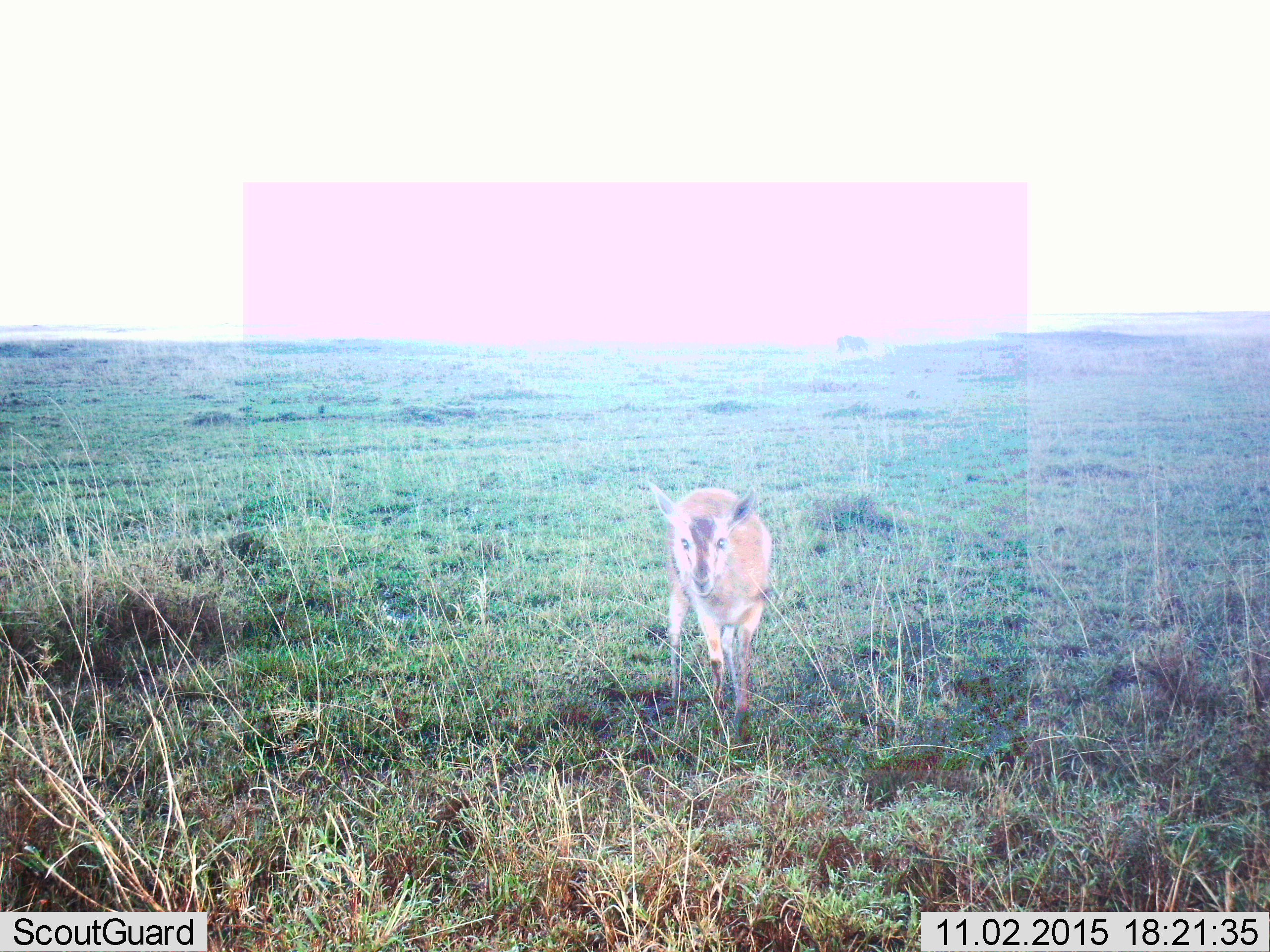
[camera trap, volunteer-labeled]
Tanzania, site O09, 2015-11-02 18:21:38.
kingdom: Animalia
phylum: Chordata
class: Mammalia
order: Artiodactyla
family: Bovidae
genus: Cephalophus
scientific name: Cephalophus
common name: duiker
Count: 1.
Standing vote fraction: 50%.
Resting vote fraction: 0%.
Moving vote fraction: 50%.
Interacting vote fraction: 0%.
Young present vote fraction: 0%.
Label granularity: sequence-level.